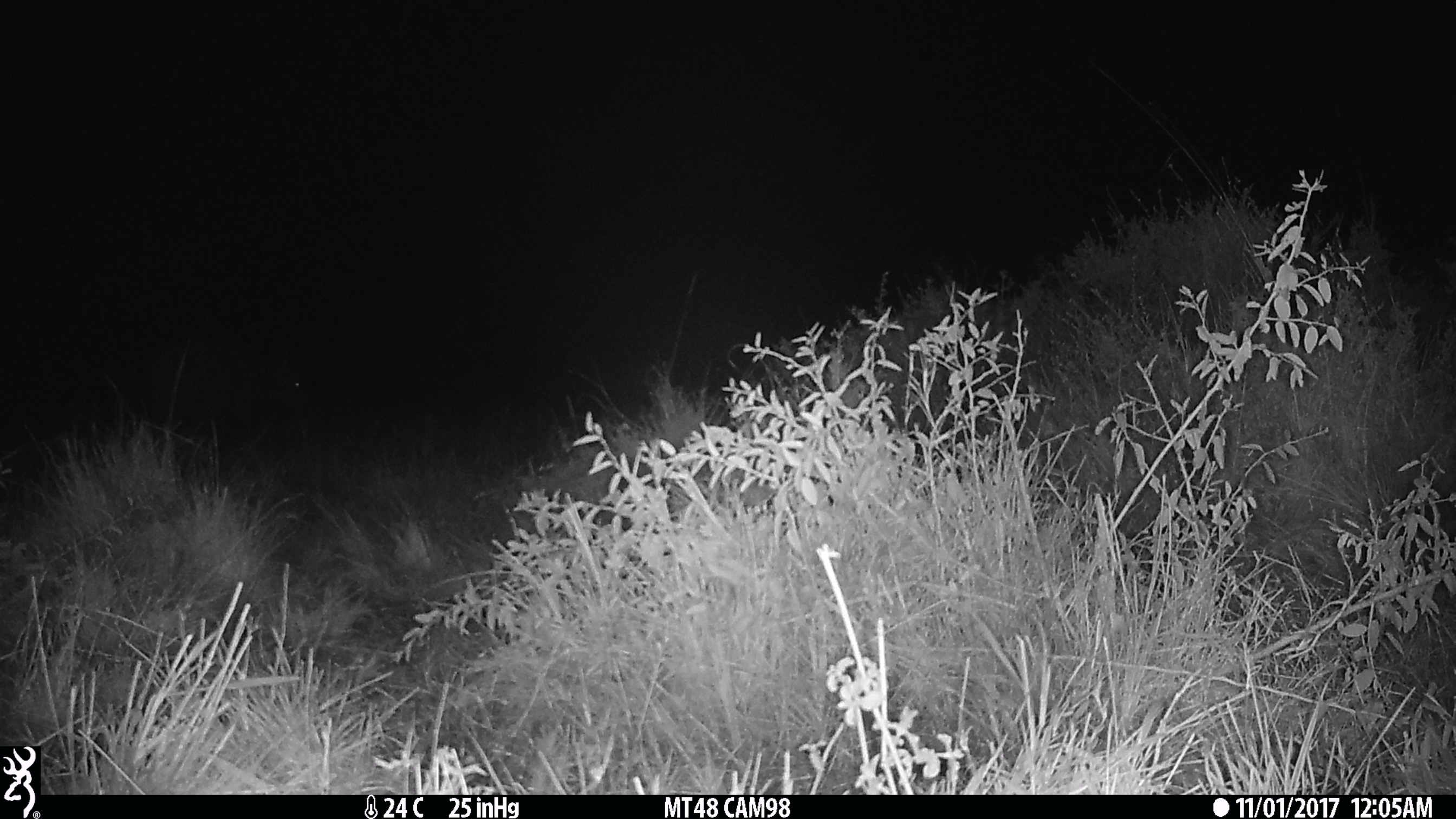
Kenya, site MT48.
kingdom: Animalia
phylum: Chordata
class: Mammalia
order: Artiodactyla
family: Bovidae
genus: Syncerus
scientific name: Syncerus caffer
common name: buffalo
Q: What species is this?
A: Buffalo (Syncerus caffer).